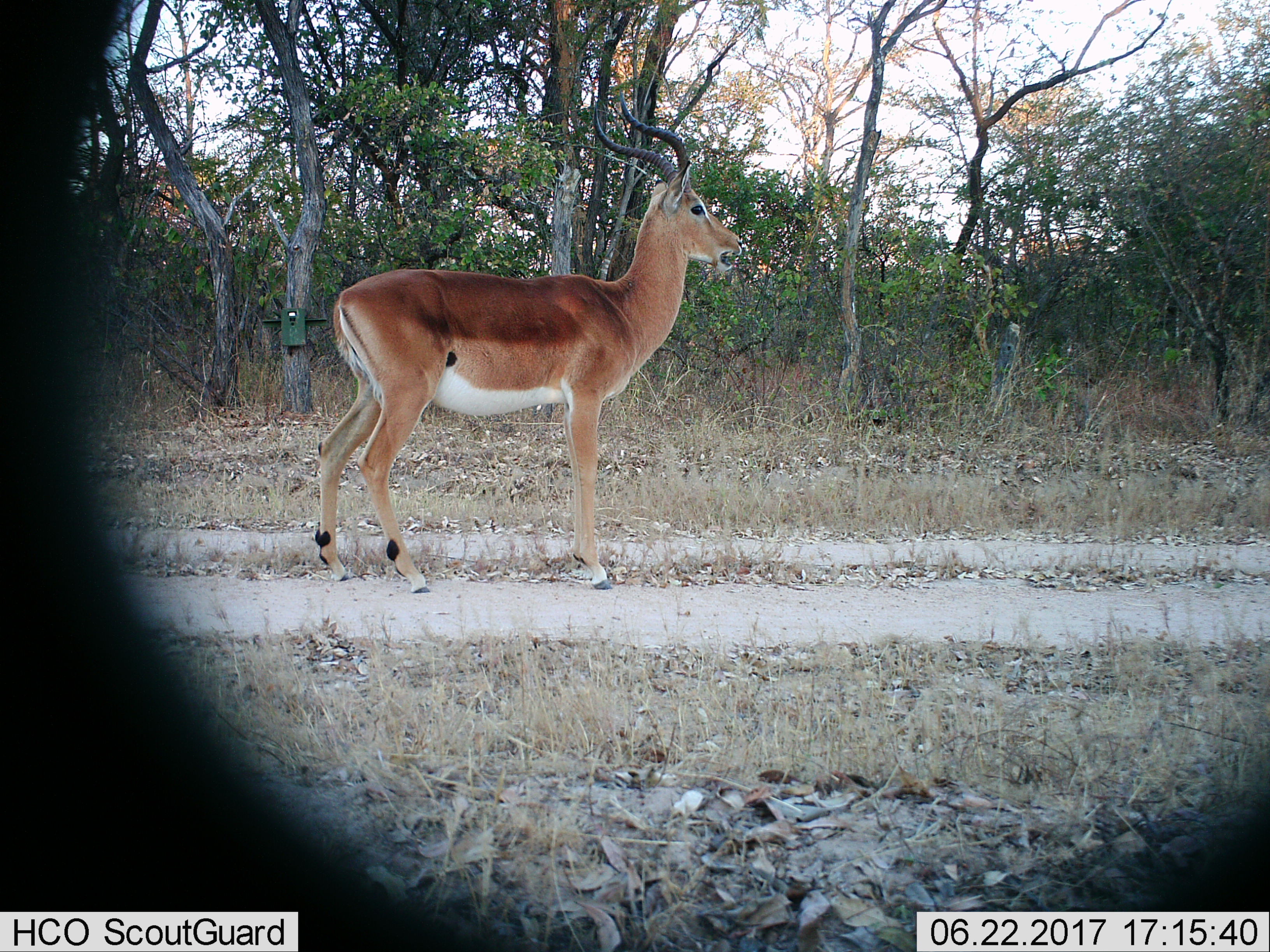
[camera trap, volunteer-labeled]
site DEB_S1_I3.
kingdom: Animalia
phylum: Chordata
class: Mammalia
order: Artiodactyla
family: Bovidae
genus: Aepyceros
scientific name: Aepyceros melampus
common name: impala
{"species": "impala (Aepyceros melampus)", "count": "1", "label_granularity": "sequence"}